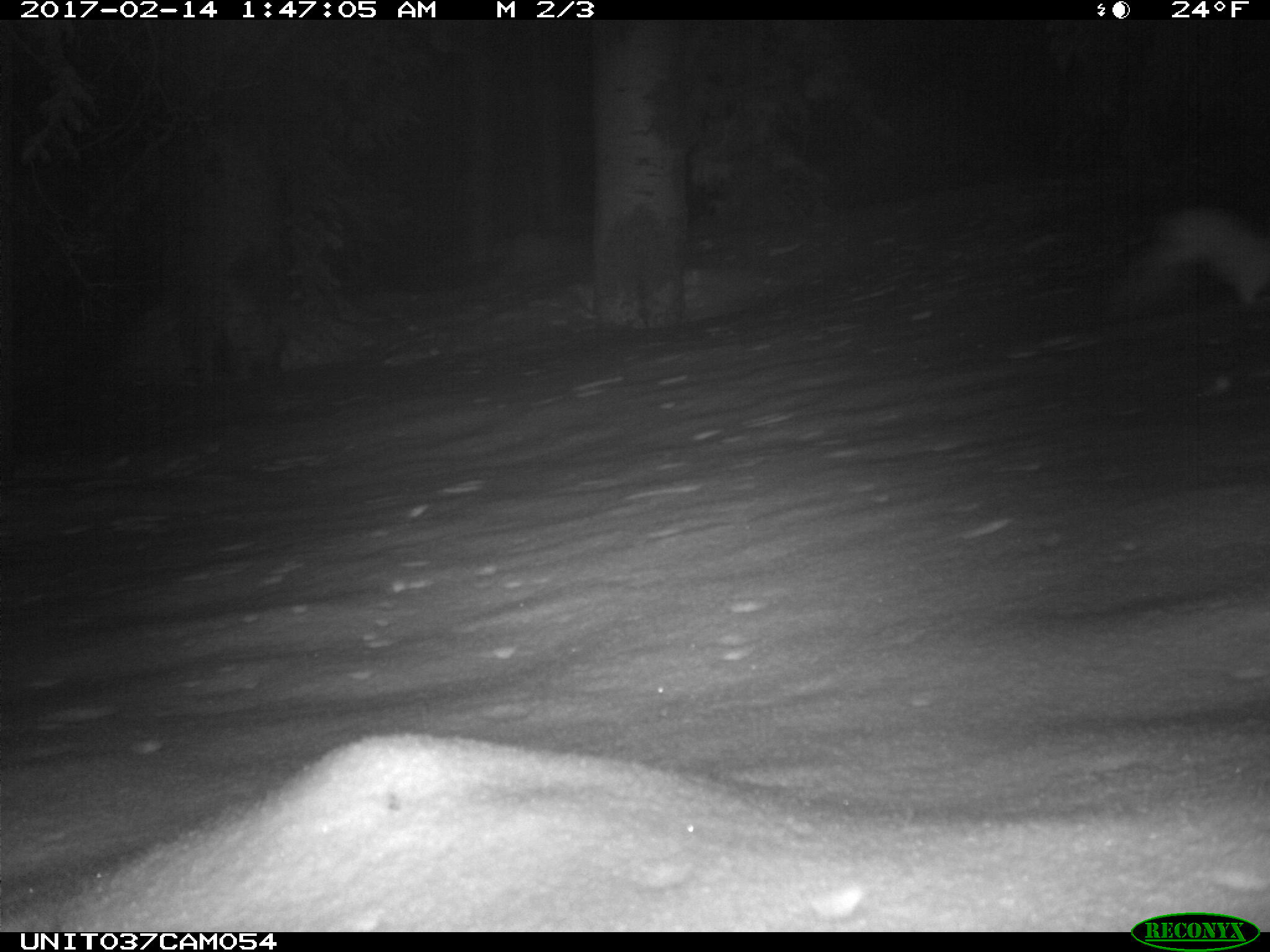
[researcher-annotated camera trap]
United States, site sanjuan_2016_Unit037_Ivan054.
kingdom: Animalia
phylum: Chordata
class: Mammalia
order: Lagomorpha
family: Leporidae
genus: Lepus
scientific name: Lepus americanus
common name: snowshoe hare